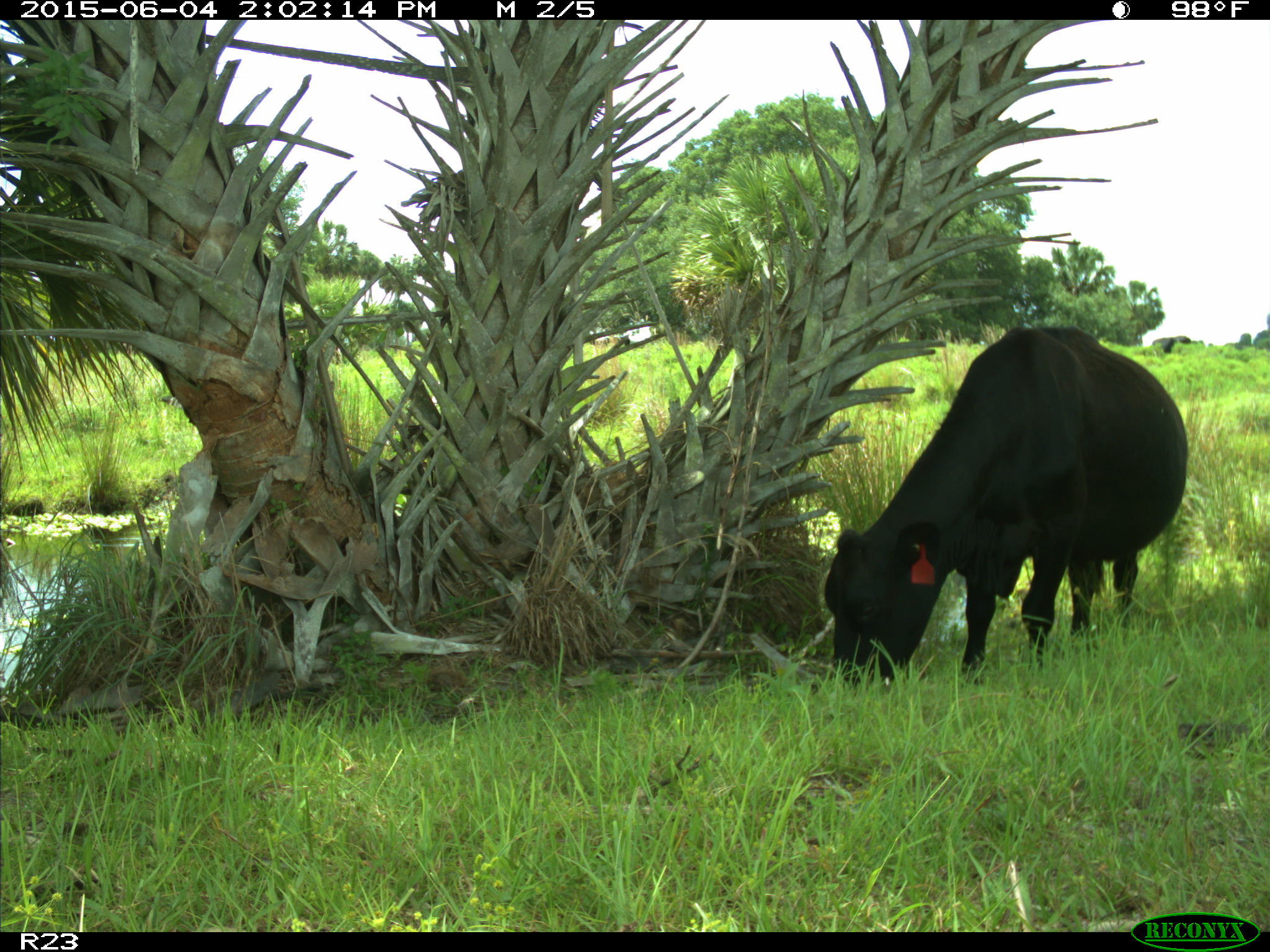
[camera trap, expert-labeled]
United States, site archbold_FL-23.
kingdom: Animalia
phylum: Chordata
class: Mammalia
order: Artiodactyla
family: Bovidae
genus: Bos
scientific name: Bos taurus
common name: domestic cow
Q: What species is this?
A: Bos taurus (domestic cow).